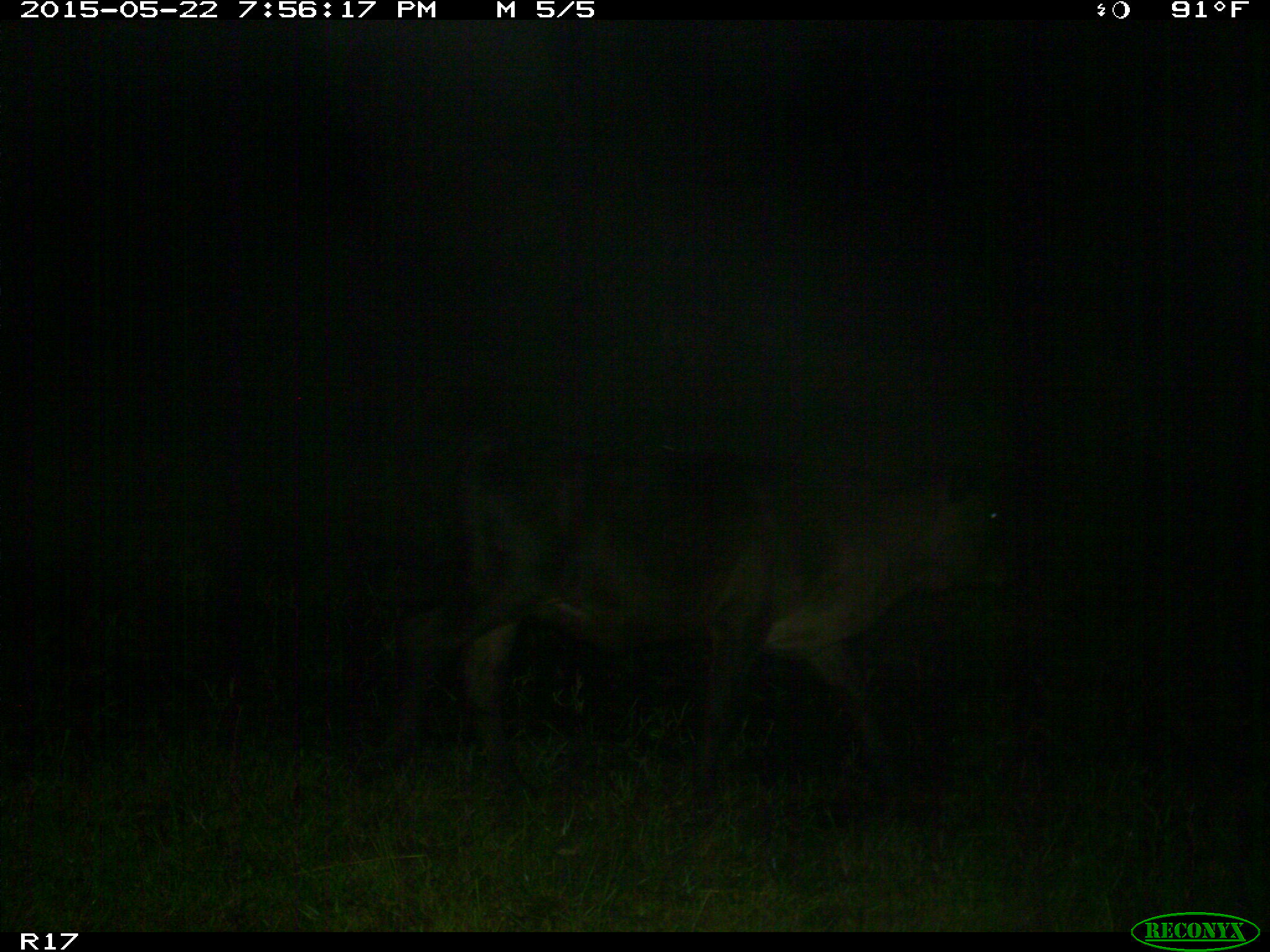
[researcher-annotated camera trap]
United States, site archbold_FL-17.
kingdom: Animalia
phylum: Chordata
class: Mammalia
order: Artiodactyla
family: Bovidae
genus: Bos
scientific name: Bos taurus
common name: domestic cow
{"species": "Bos taurus (domestic cow)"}